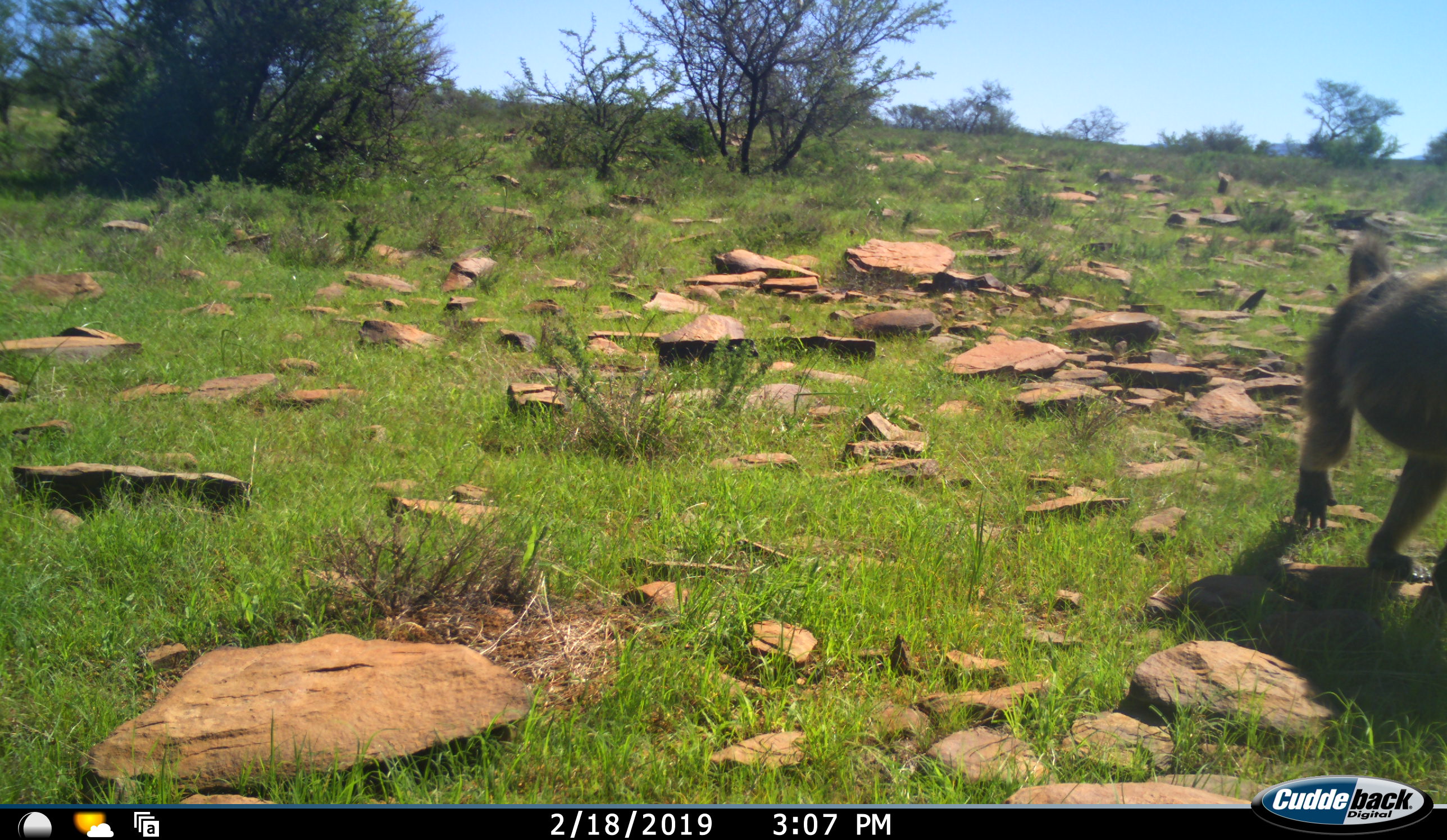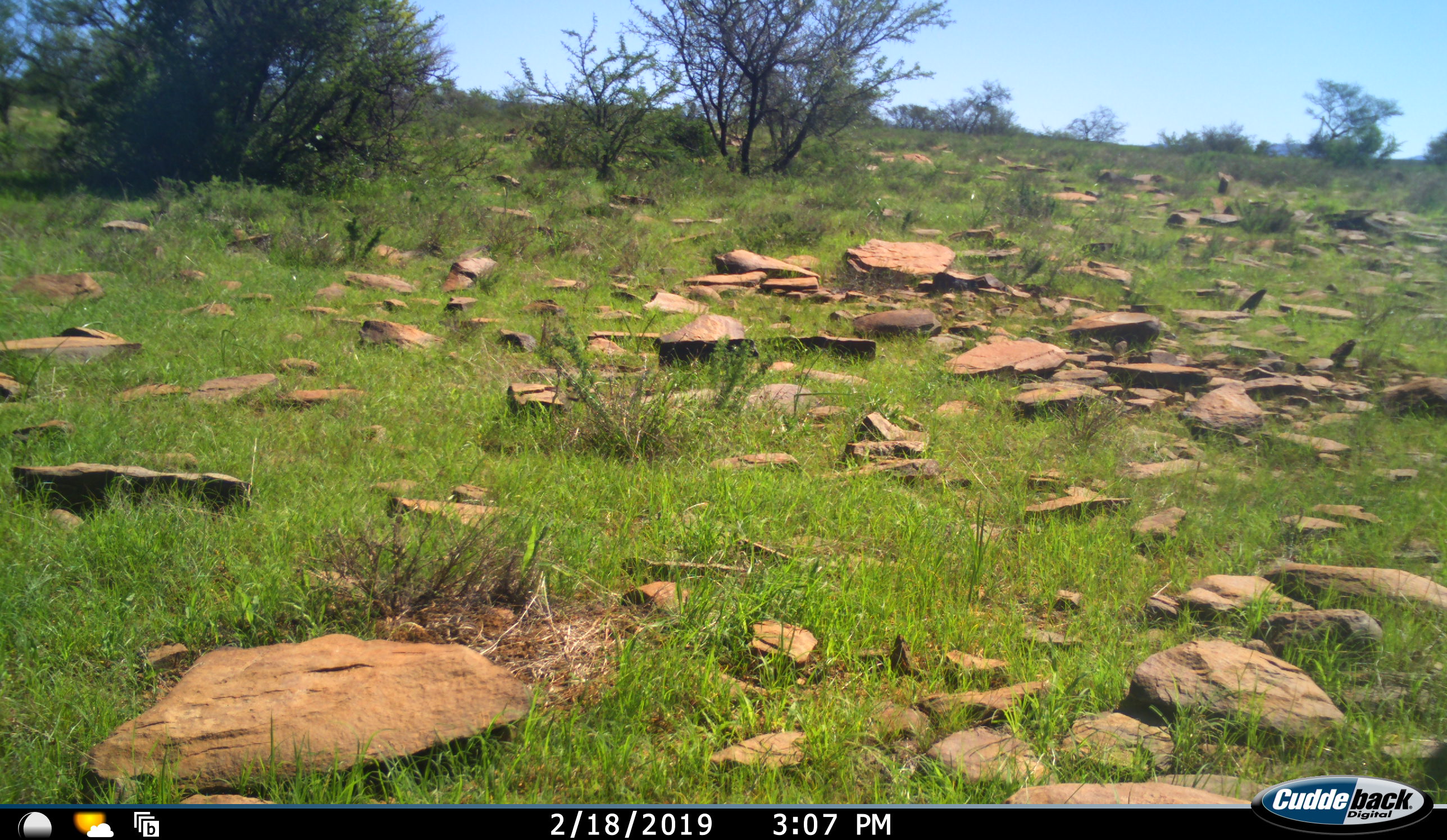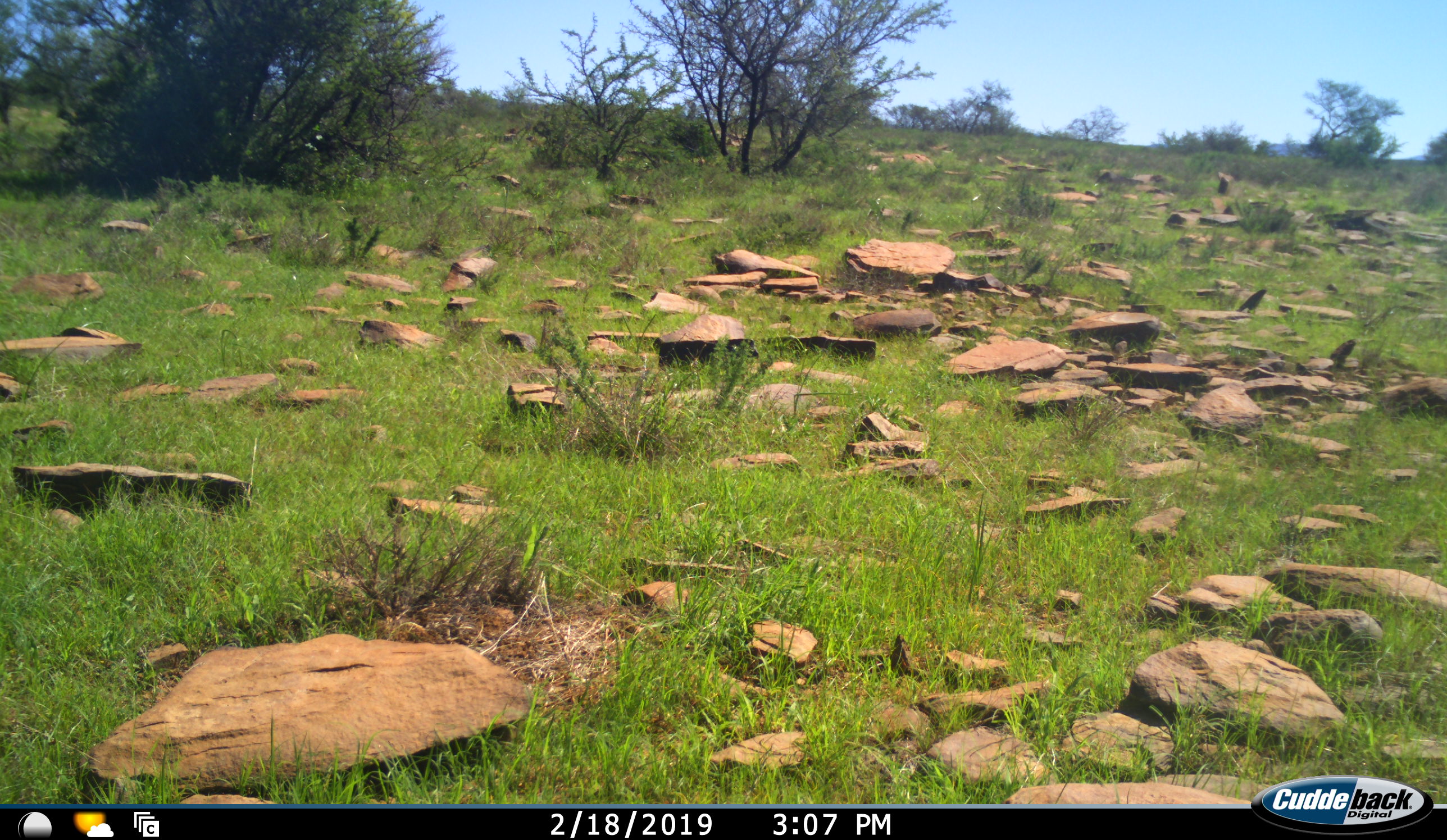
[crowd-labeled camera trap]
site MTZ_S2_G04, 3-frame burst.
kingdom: Animalia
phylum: Chordata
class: Mammalia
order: Primates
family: Cercopithecidae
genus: Papio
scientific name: Papio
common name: baboon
Baboon (Papio), count 1. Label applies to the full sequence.